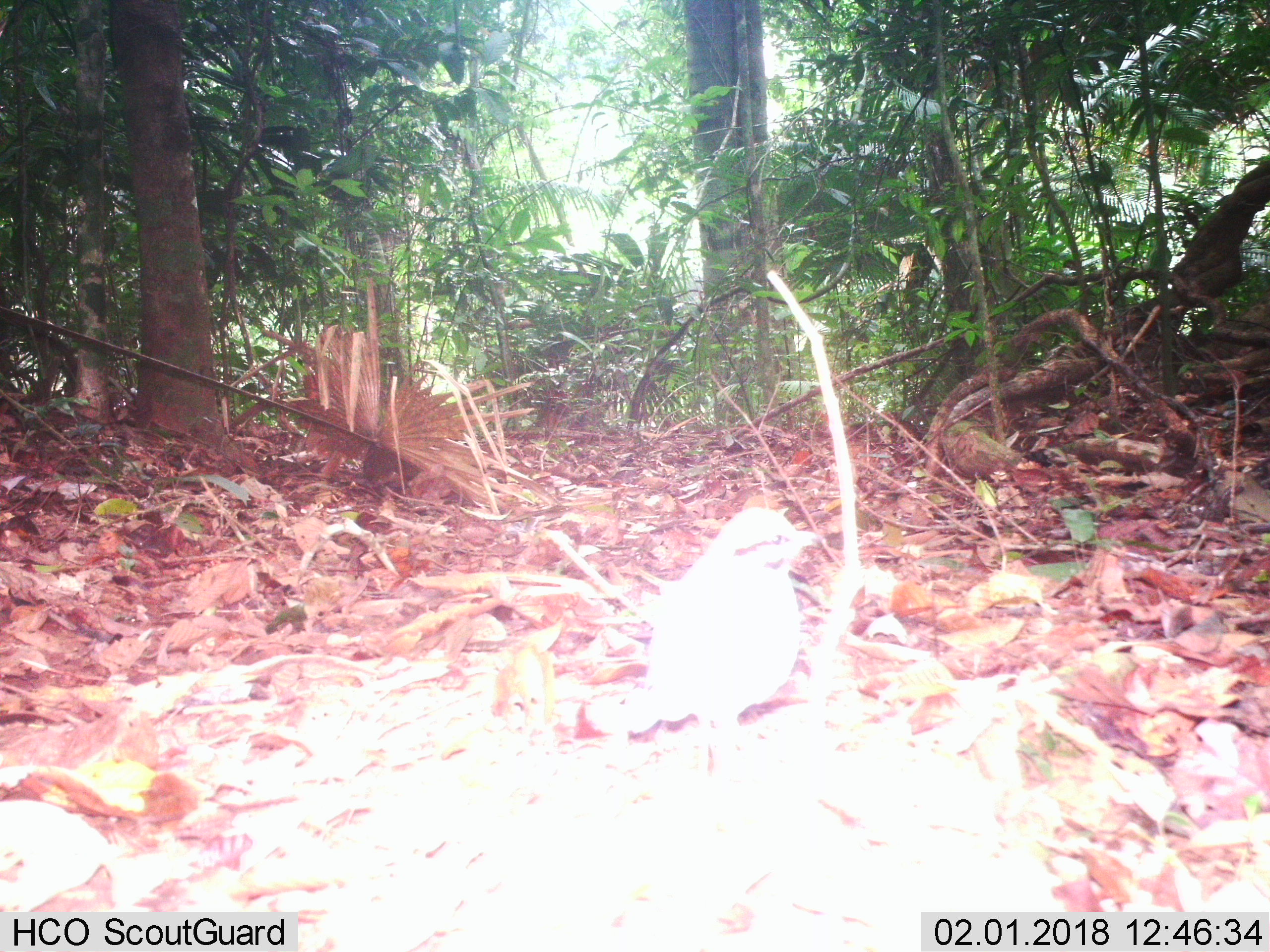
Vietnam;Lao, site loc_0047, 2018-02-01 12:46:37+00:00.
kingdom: Animalia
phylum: Chordata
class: Aves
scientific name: Aves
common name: bird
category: unidentified bird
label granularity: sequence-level